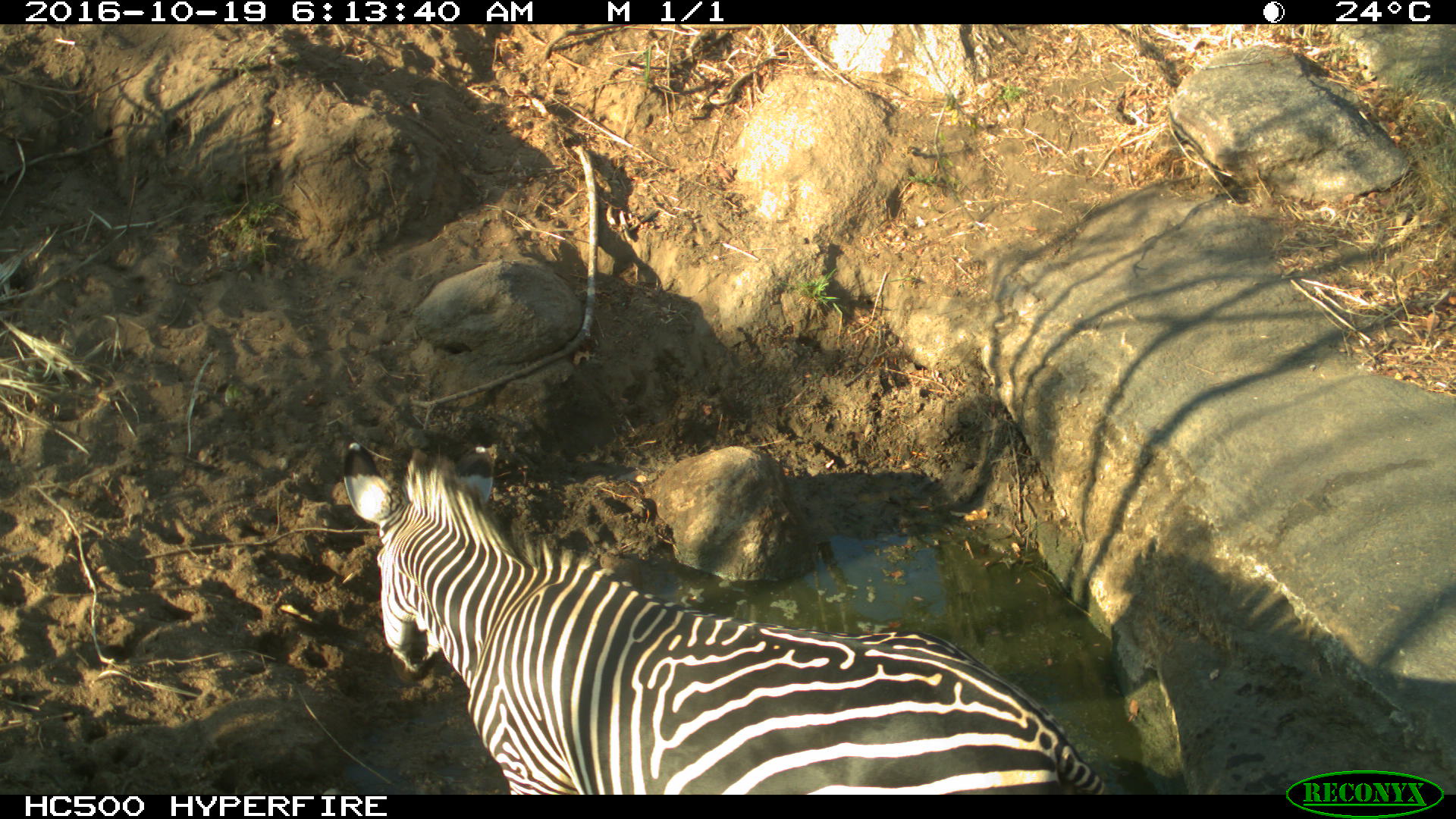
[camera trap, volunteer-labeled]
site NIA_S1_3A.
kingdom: Animalia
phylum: Chordata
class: Mammalia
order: Perissodactyla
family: Equidae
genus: Equus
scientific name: Equus quagga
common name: plains zebra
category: zebraplains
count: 1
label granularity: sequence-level